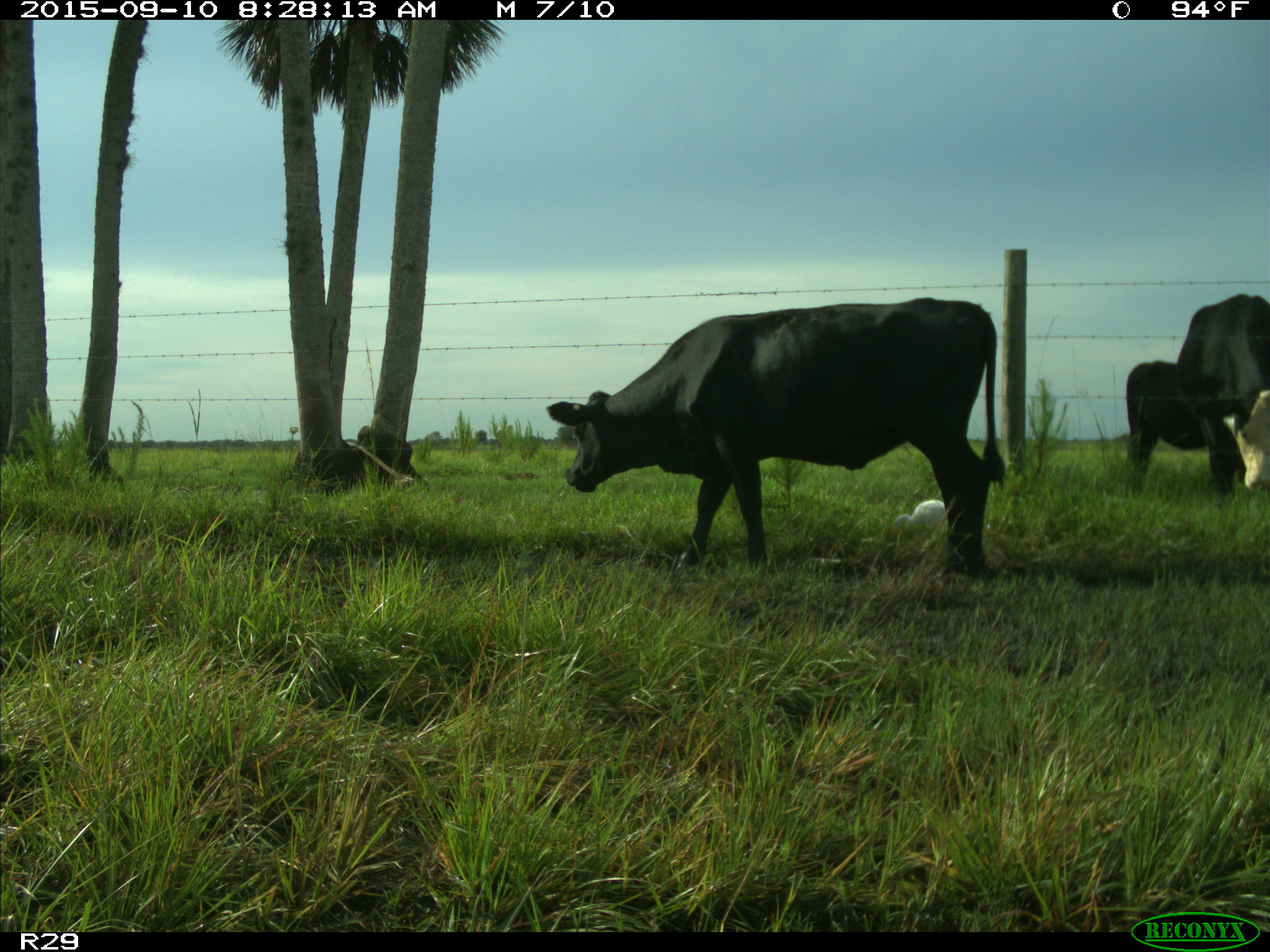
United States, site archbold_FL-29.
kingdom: Animalia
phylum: Chordata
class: Mammalia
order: Artiodactyla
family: Bovidae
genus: Bos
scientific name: Bos taurus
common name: domestic cow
Bos taurus (domestic cow).